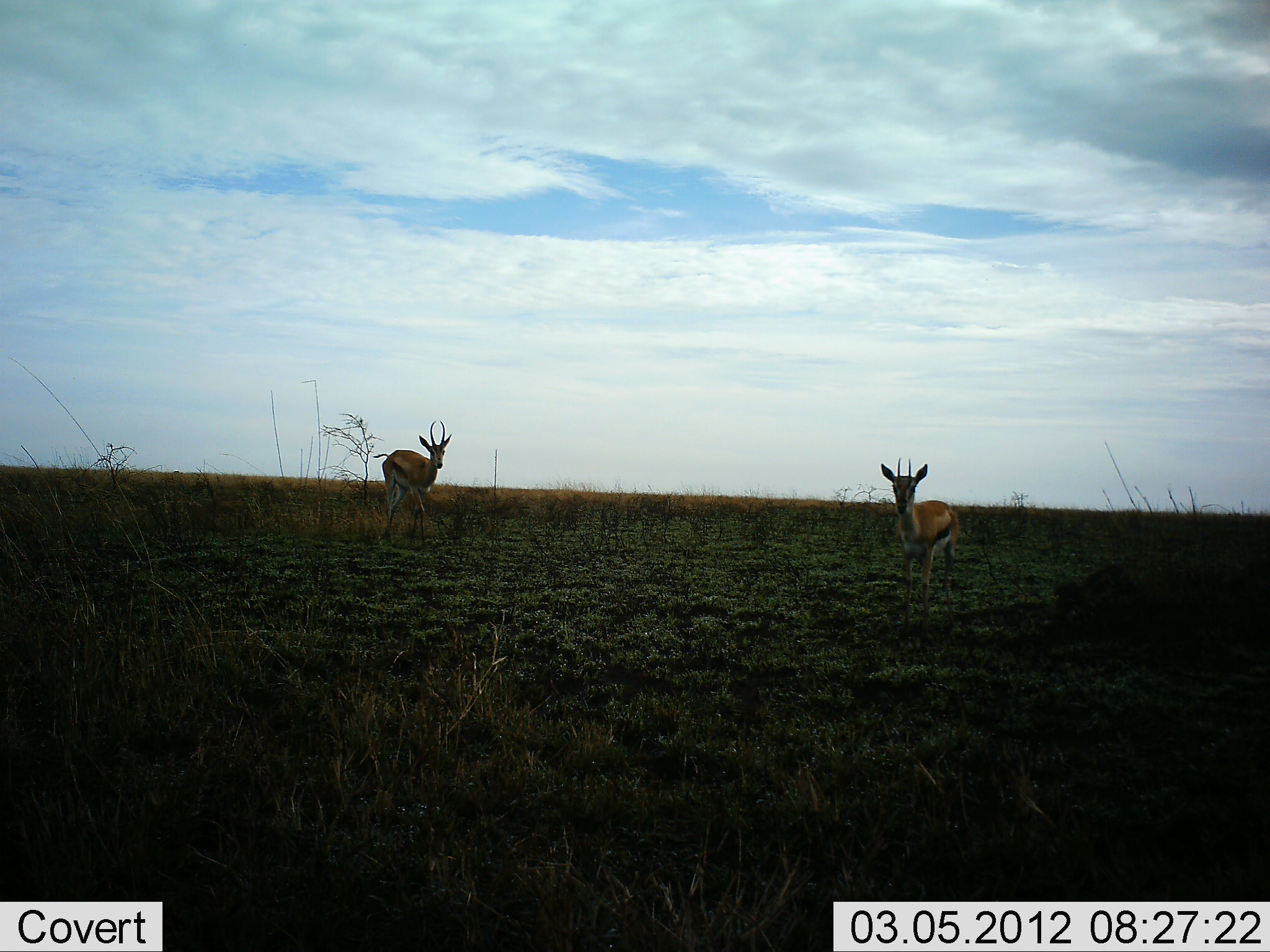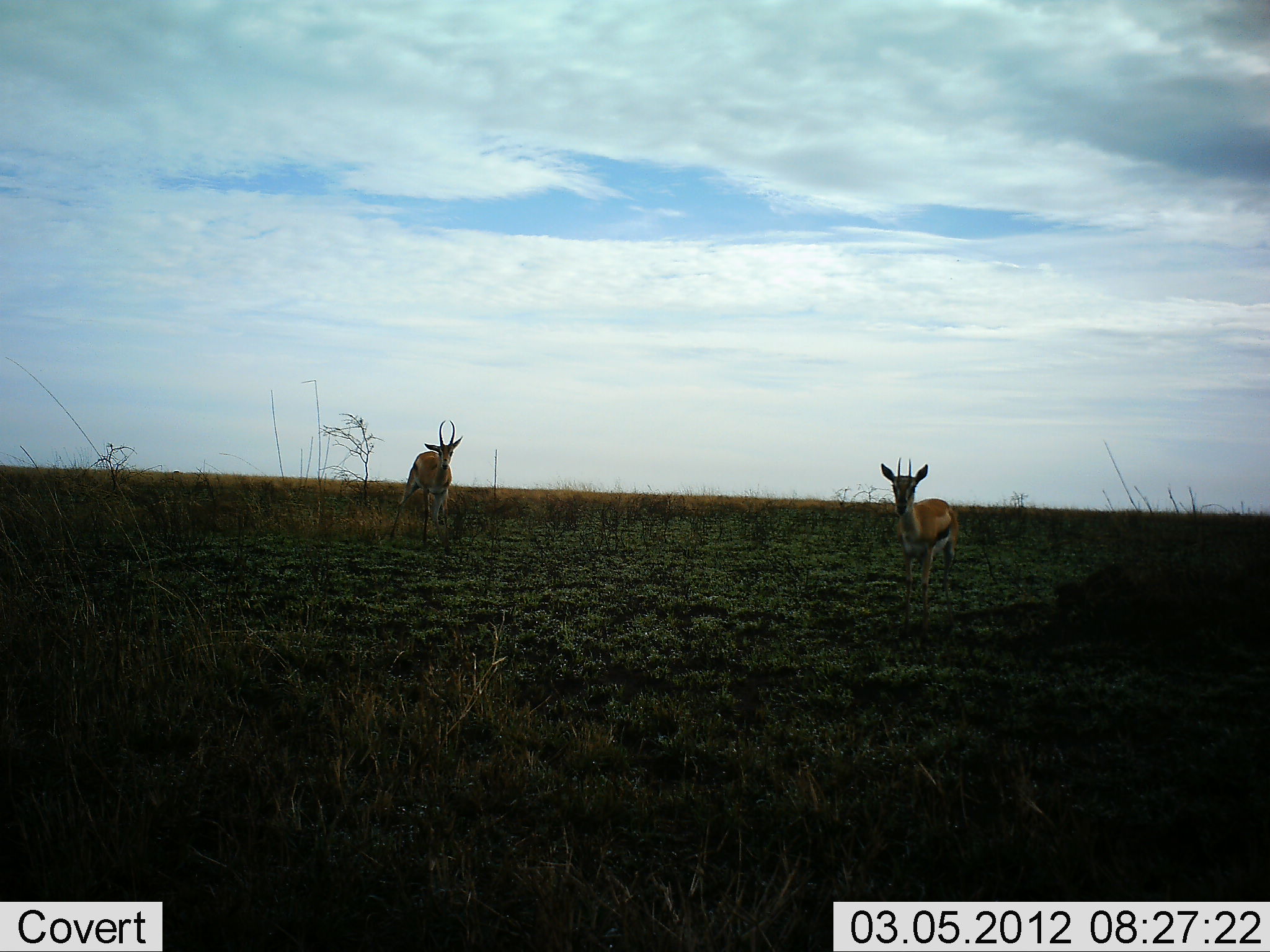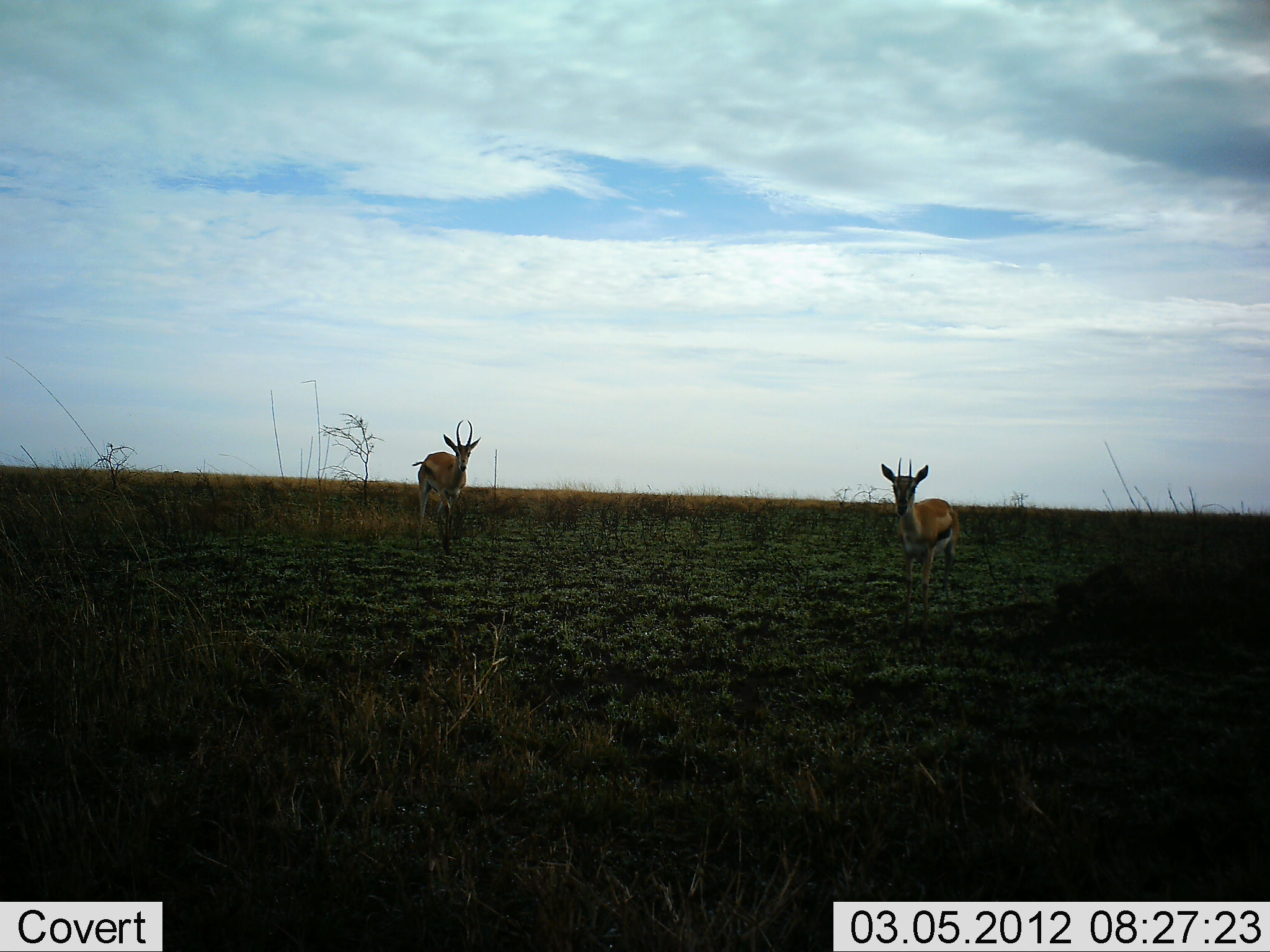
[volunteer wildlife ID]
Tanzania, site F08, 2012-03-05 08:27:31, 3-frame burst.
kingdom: Animalia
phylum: Chordata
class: Mammalia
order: Artiodactyla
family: Bovidae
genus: Eudorcas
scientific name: Eudorcas thomsonii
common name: thomson's gazelle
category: gazellethomsons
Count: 2.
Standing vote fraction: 94%.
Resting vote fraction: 0%.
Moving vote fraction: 56%.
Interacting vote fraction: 0%.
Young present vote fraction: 0%.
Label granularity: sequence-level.